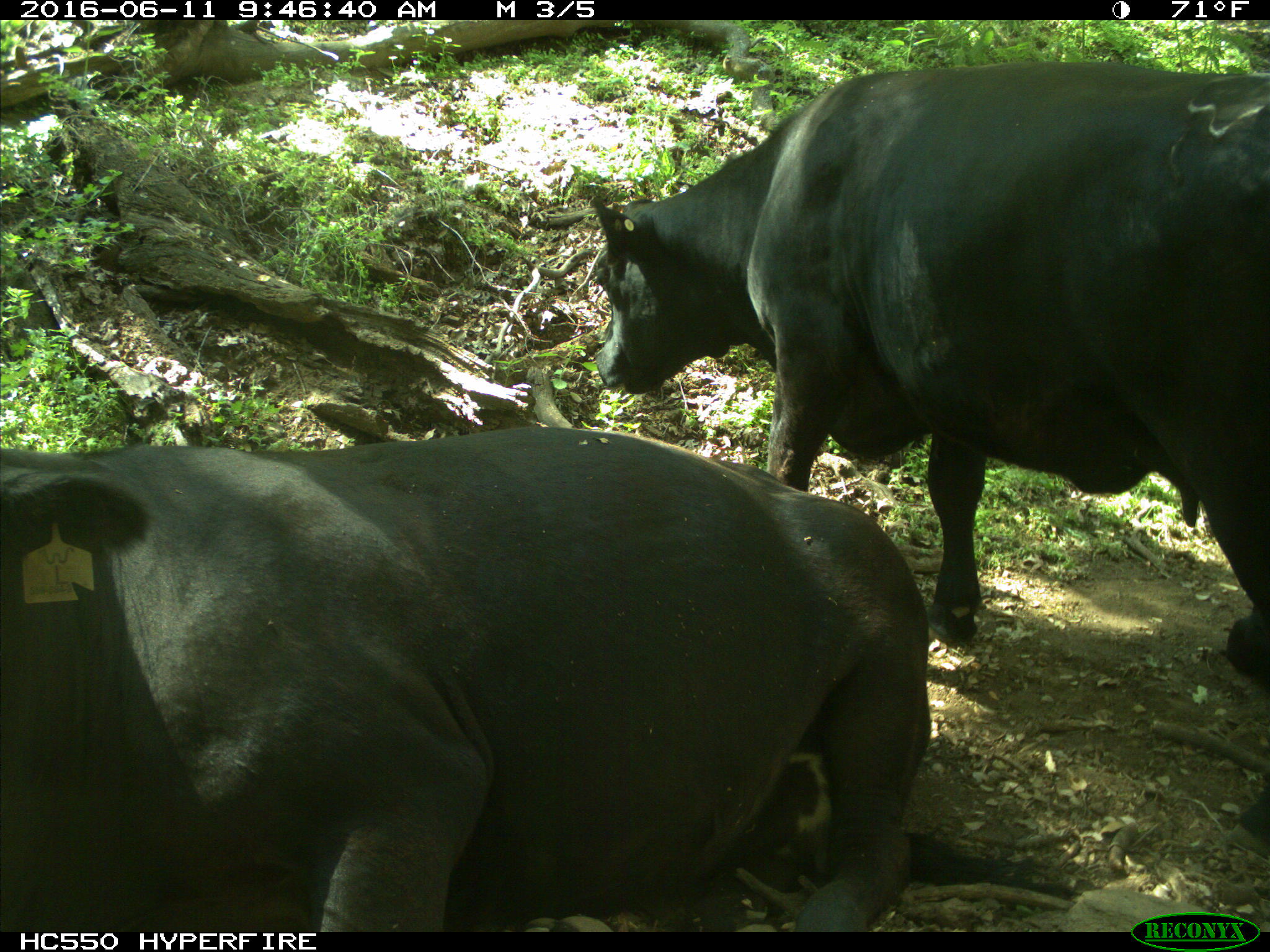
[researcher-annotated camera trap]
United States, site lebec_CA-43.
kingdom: Animalia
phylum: Chordata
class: Mammalia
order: Artiodactyla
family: Bovidae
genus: Bos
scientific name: Bos taurus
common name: domestic cow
Bos taurus (domestic cow).